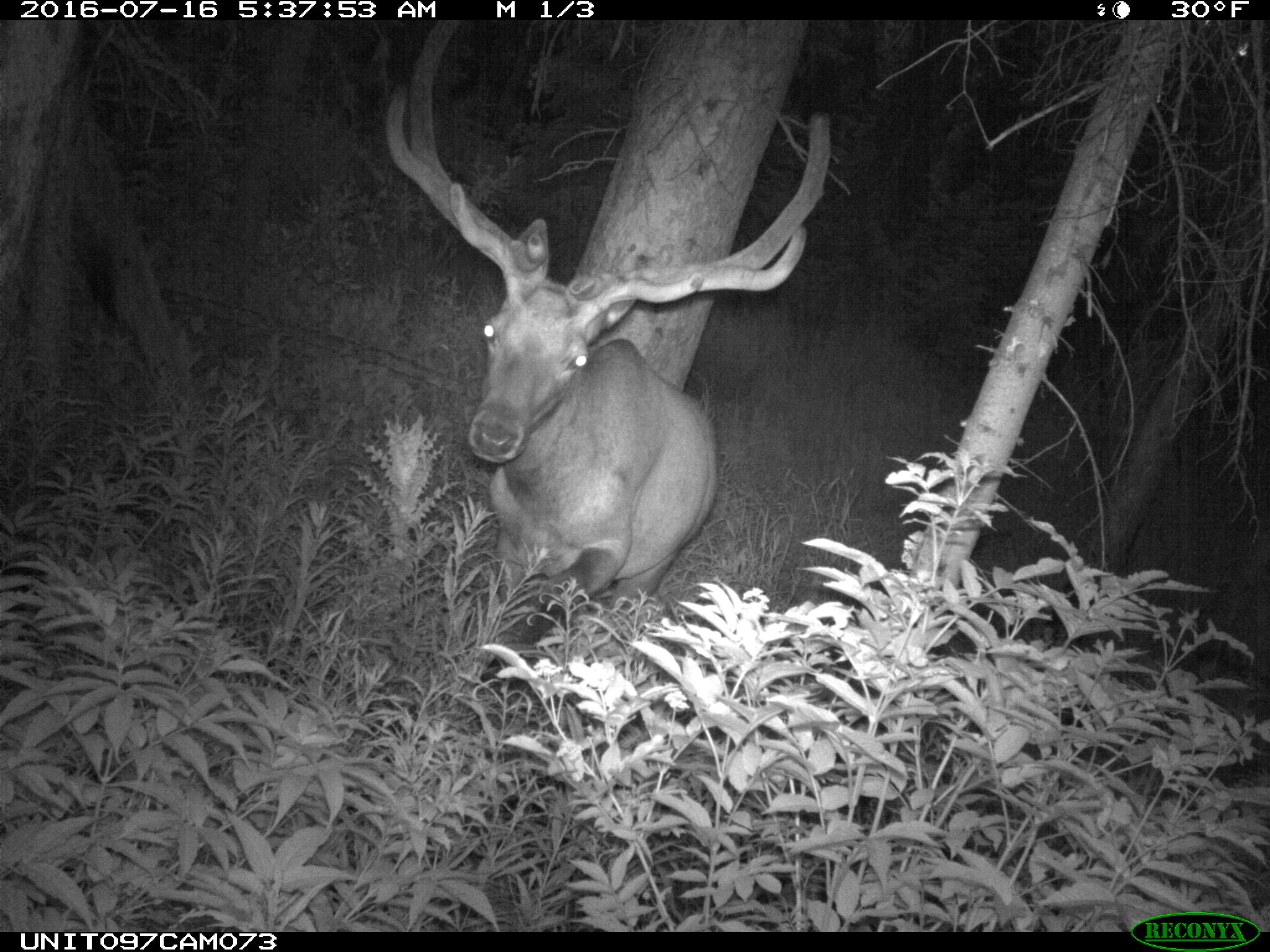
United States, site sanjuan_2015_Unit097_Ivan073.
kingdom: Animalia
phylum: Chordata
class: Mammalia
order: Artiodactyla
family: Cervidae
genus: Cervus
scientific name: Cervus elaphus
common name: red deer